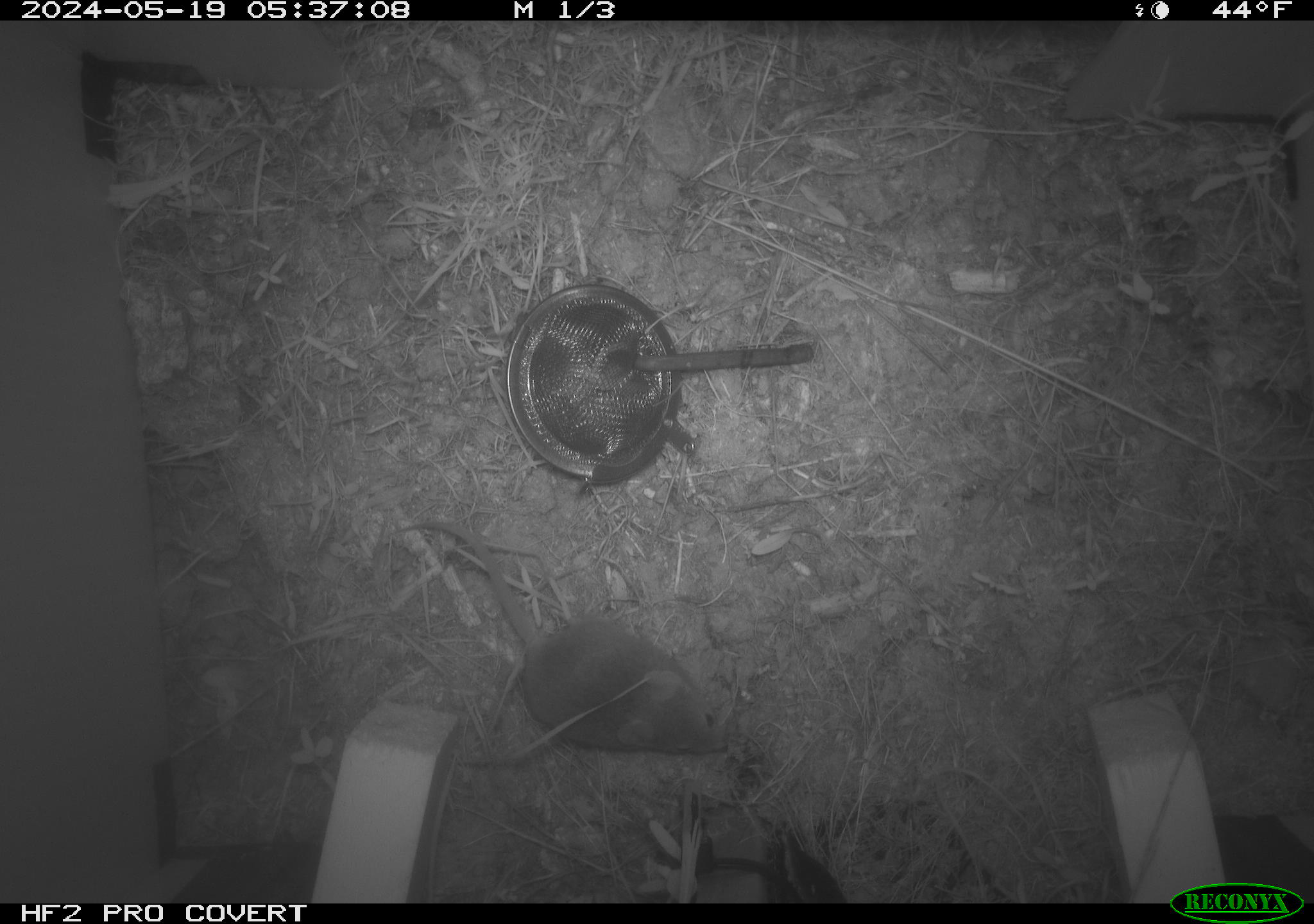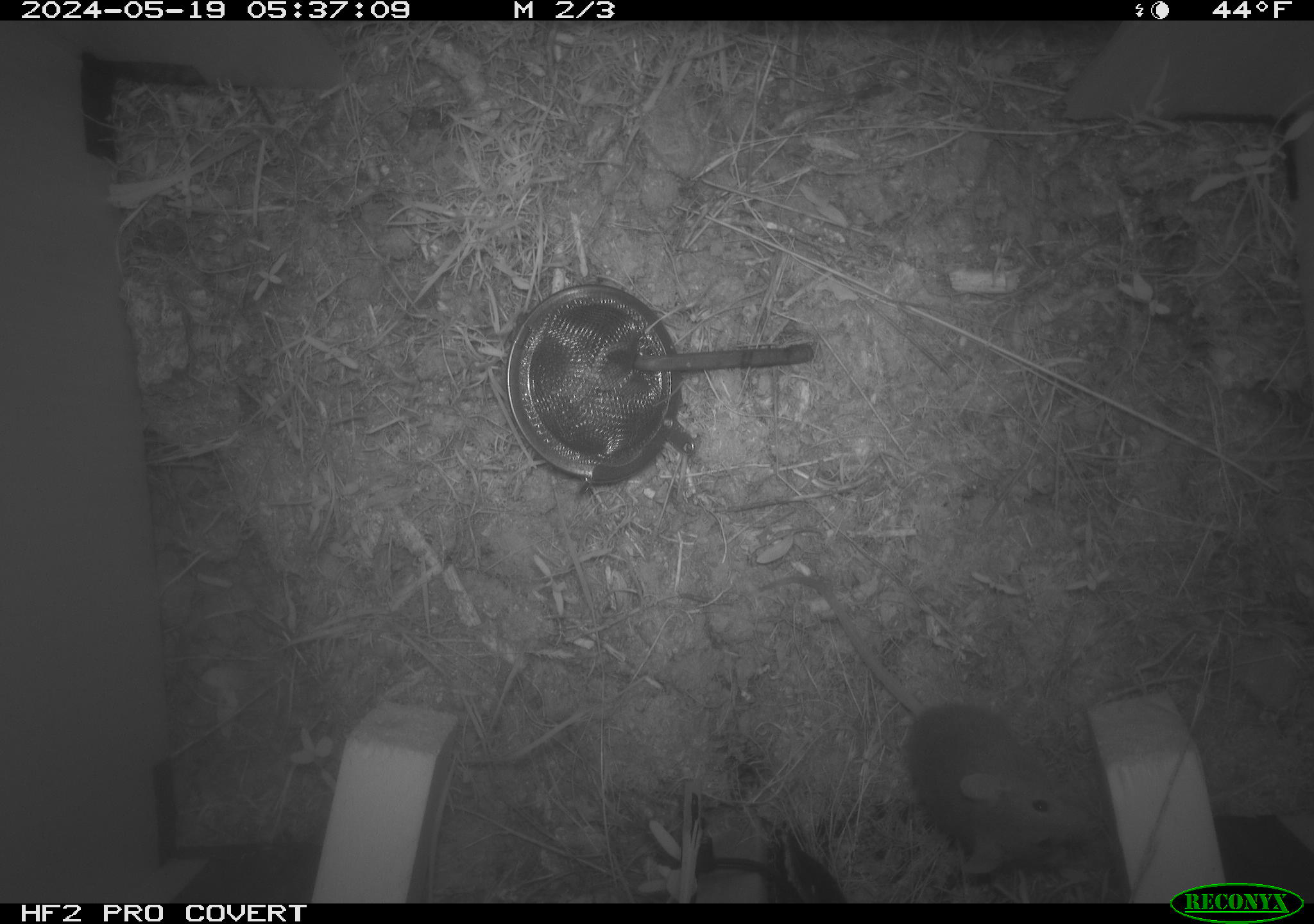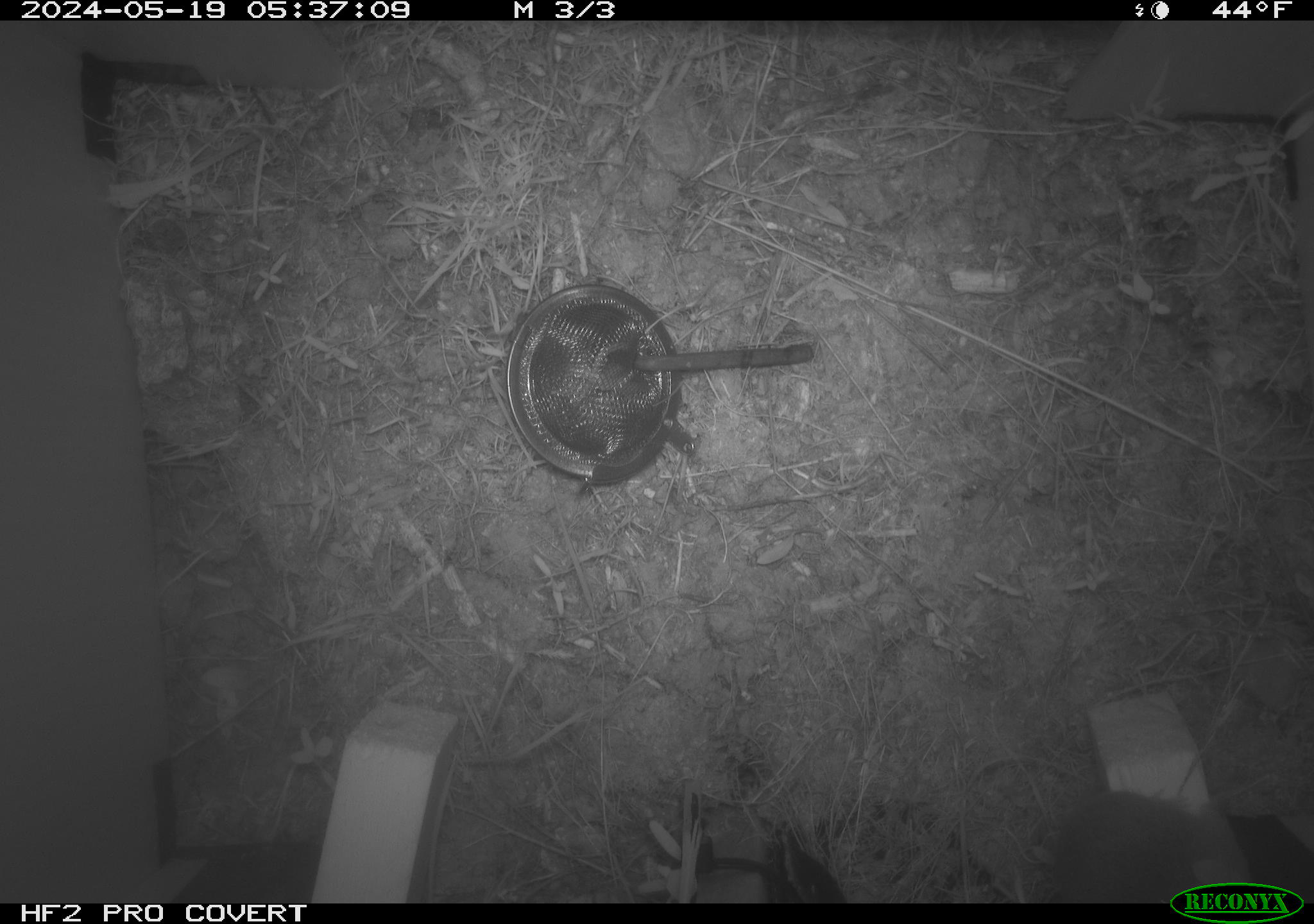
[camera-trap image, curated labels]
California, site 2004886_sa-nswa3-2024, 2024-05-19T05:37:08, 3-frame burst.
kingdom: Animalia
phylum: Chordata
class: Mammalia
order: Rodentia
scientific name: Rodentia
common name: rodent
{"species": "rodent (Rodentia)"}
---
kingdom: Animalia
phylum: Chordata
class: Mammalia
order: Rodentia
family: Cricetidae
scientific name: Arvicolinae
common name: voles, lemmings, and muskrats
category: arvicolinae subfamily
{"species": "arvicolinae subfamily (voles, lemmings, and muskrats) (Arvicolinae)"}